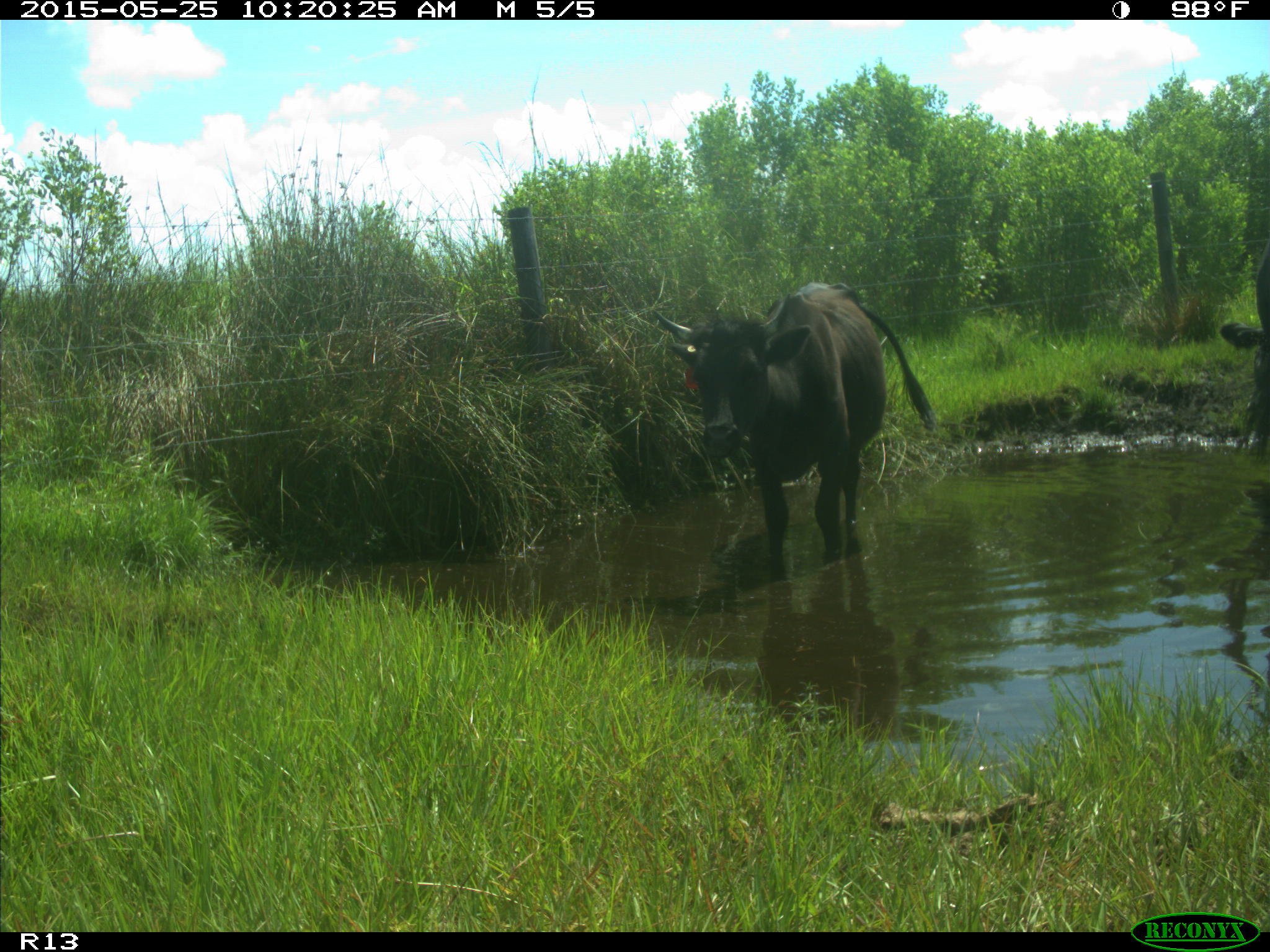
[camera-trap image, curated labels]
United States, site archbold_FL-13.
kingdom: Animalia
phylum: Chordata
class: Mammalia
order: Artiodactyla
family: Bovidae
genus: Bos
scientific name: Bos taurus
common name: domestic cow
Bos taurus (domestic cow).